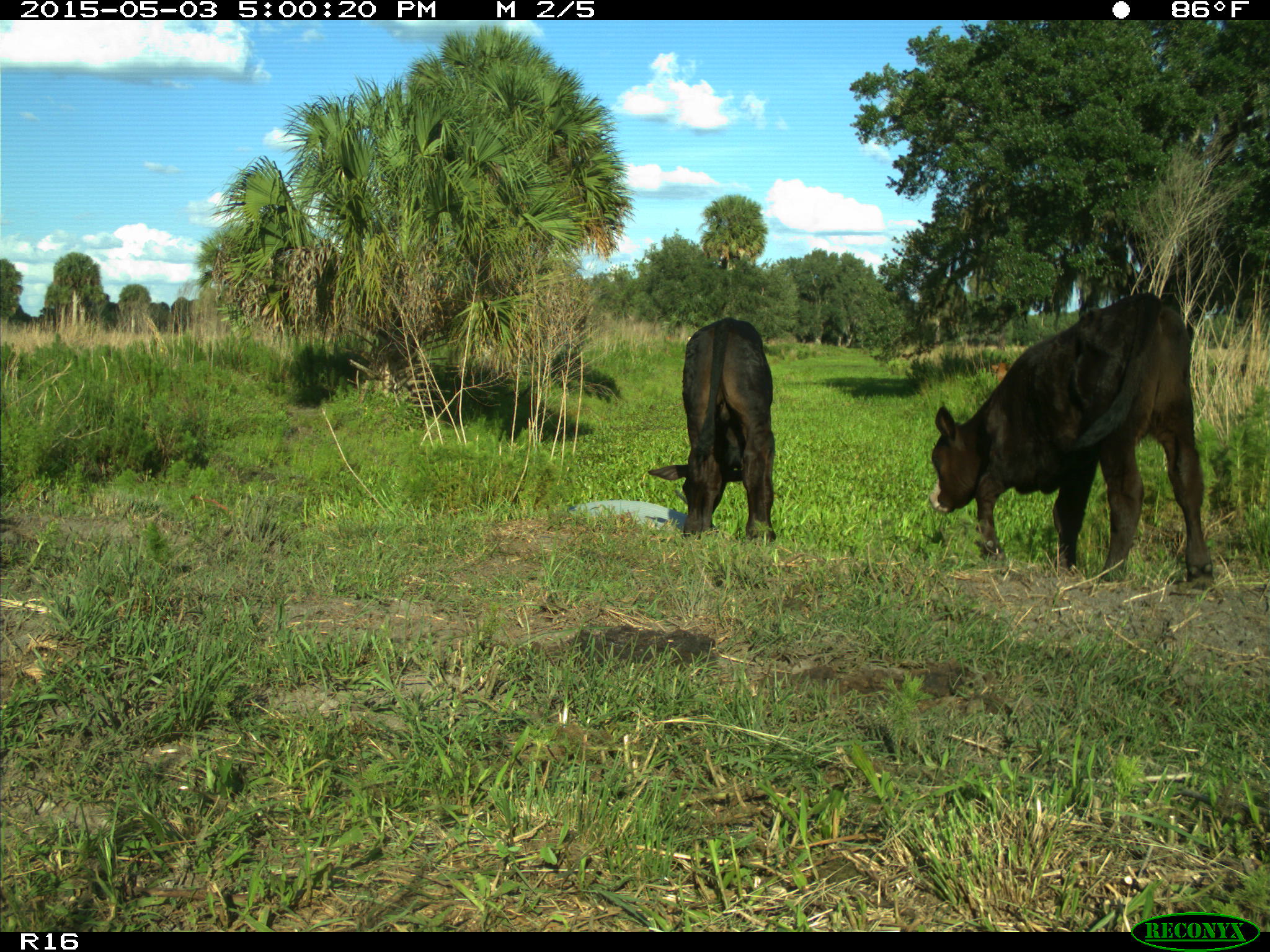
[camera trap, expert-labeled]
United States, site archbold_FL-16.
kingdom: Animalia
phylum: Chordata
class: Mammalia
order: Artiodactyla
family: Bovidae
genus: Bos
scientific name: Bos taurus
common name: domestic cow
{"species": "Bos taurus (domestic cow)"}